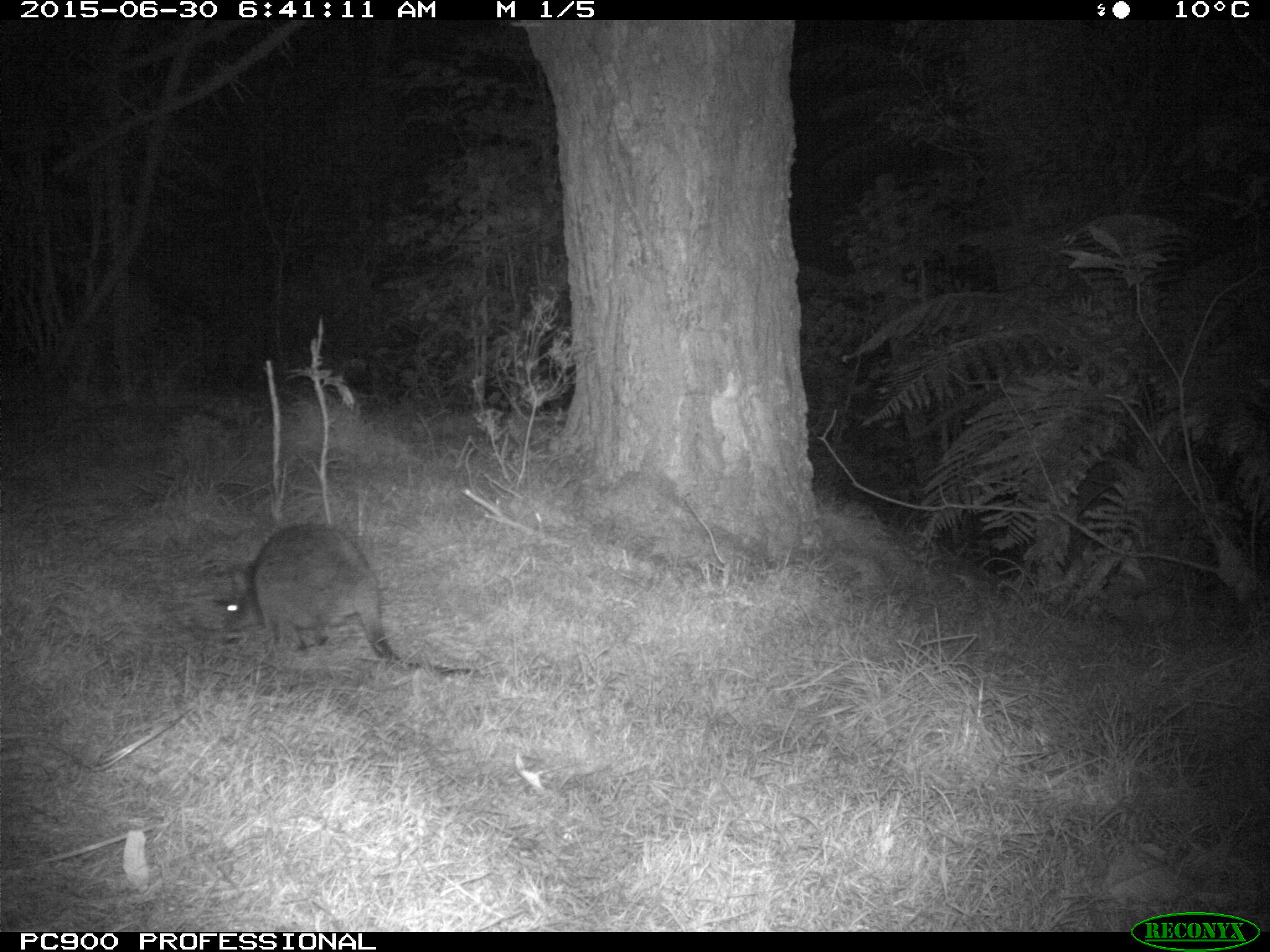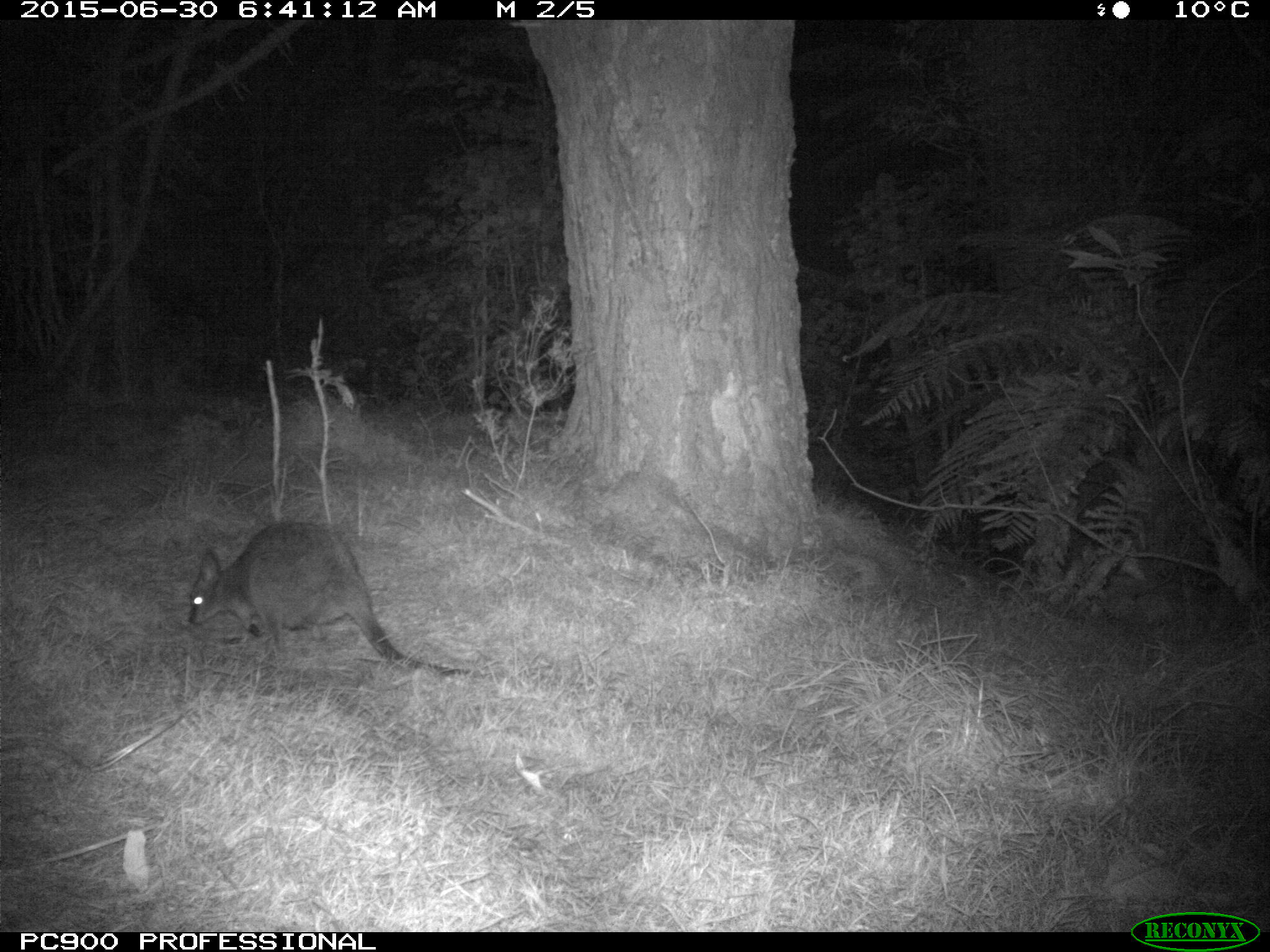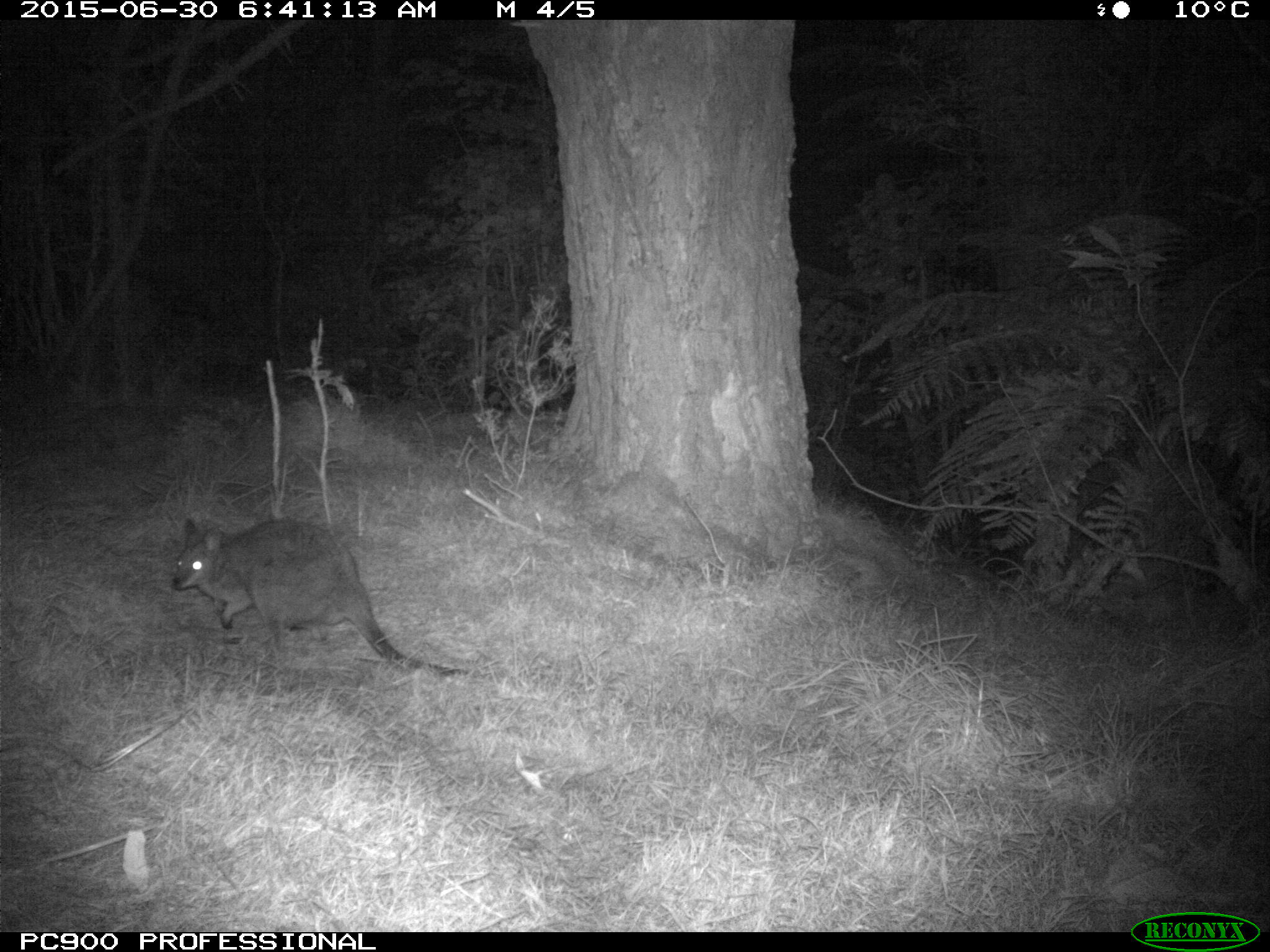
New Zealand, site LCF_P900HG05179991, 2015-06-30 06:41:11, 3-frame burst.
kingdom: Animalia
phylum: Chordata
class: Mammalia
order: Diprotodontia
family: Macropodidae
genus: Notamacropus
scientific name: Notamacropus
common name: wallaby